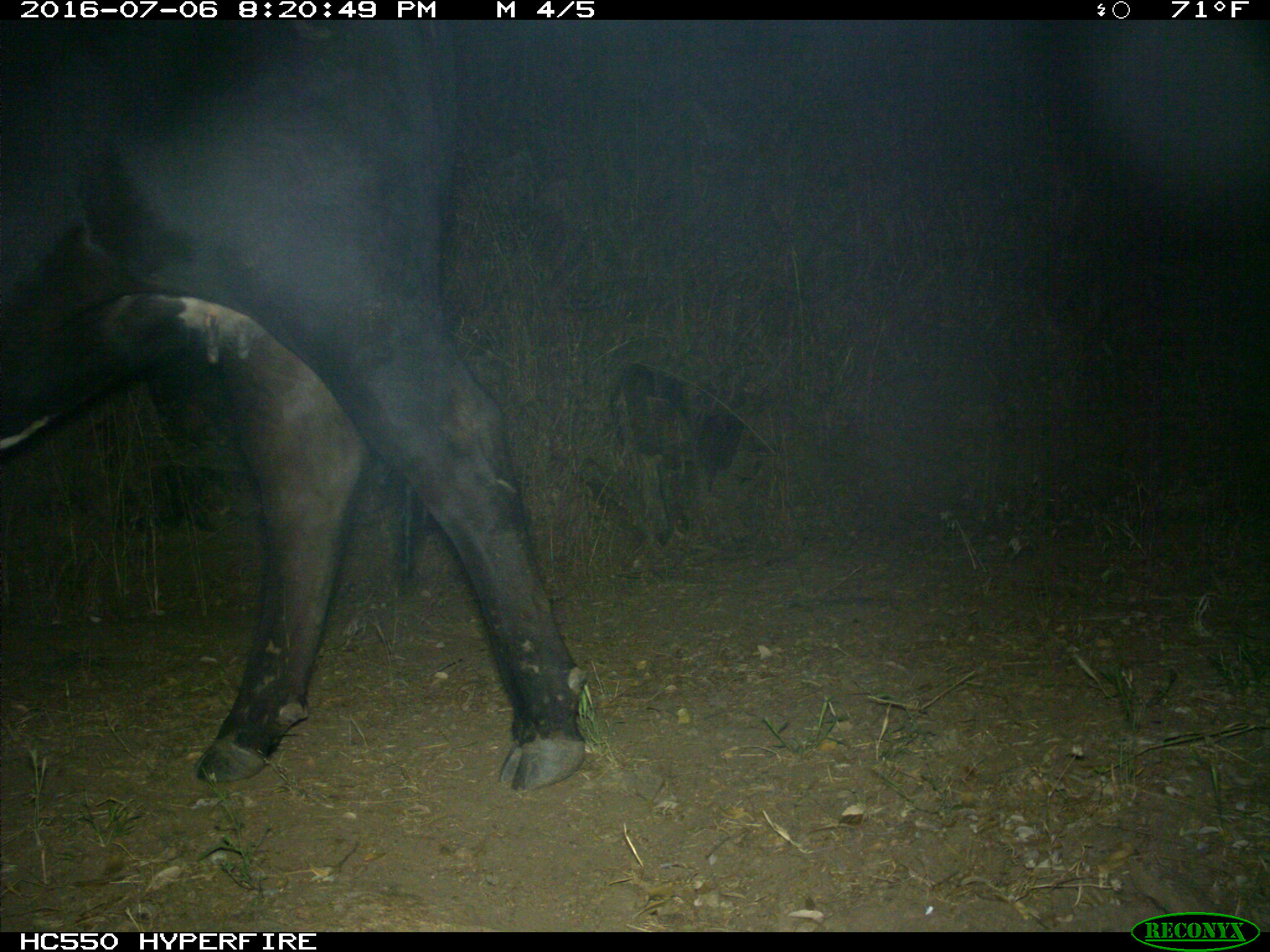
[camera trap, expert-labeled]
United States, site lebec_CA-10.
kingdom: Animalia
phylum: Chordata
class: Mammalia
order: Artiodactyla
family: Bovidae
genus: Bos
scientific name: Bos taurus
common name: domestic cow